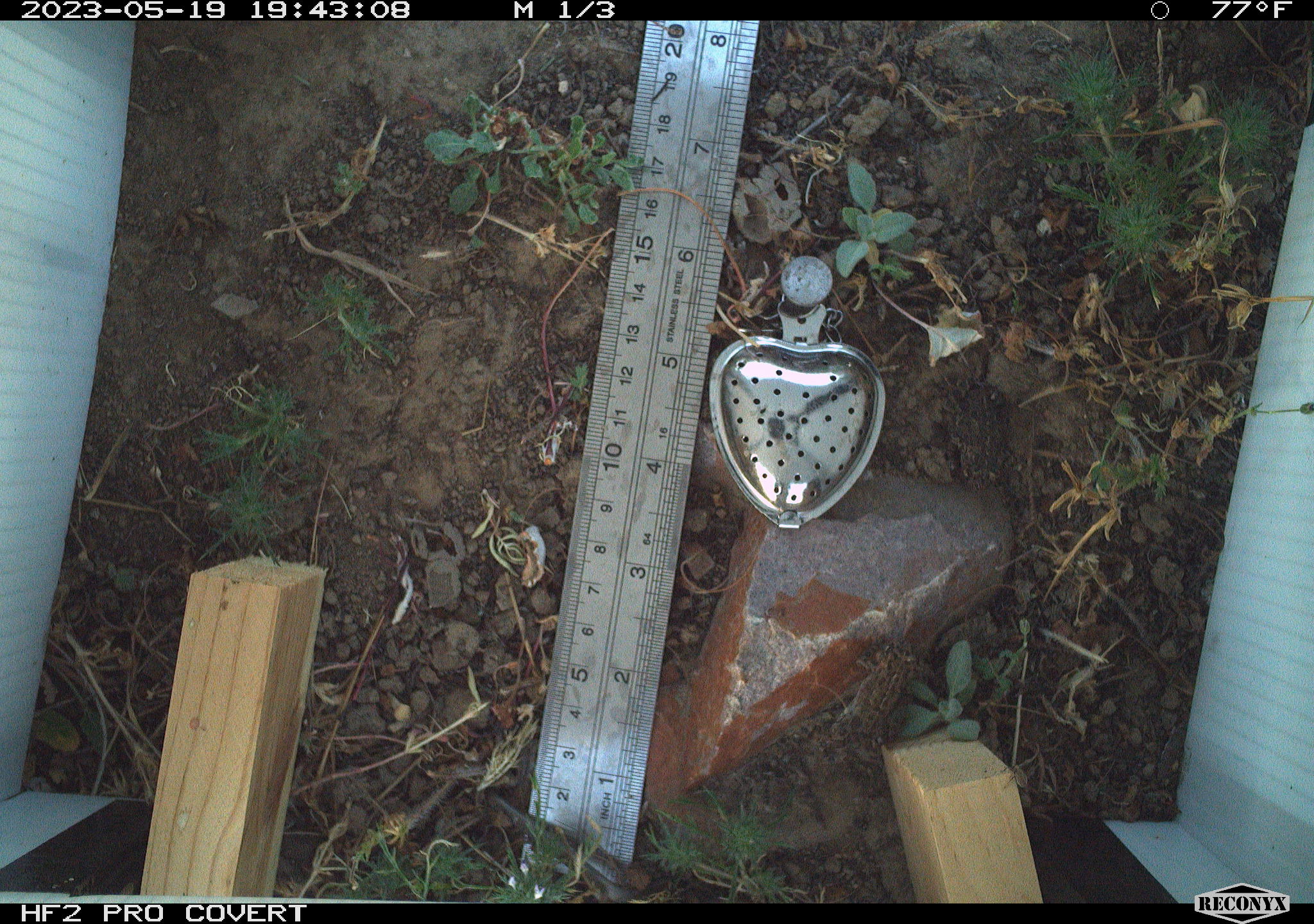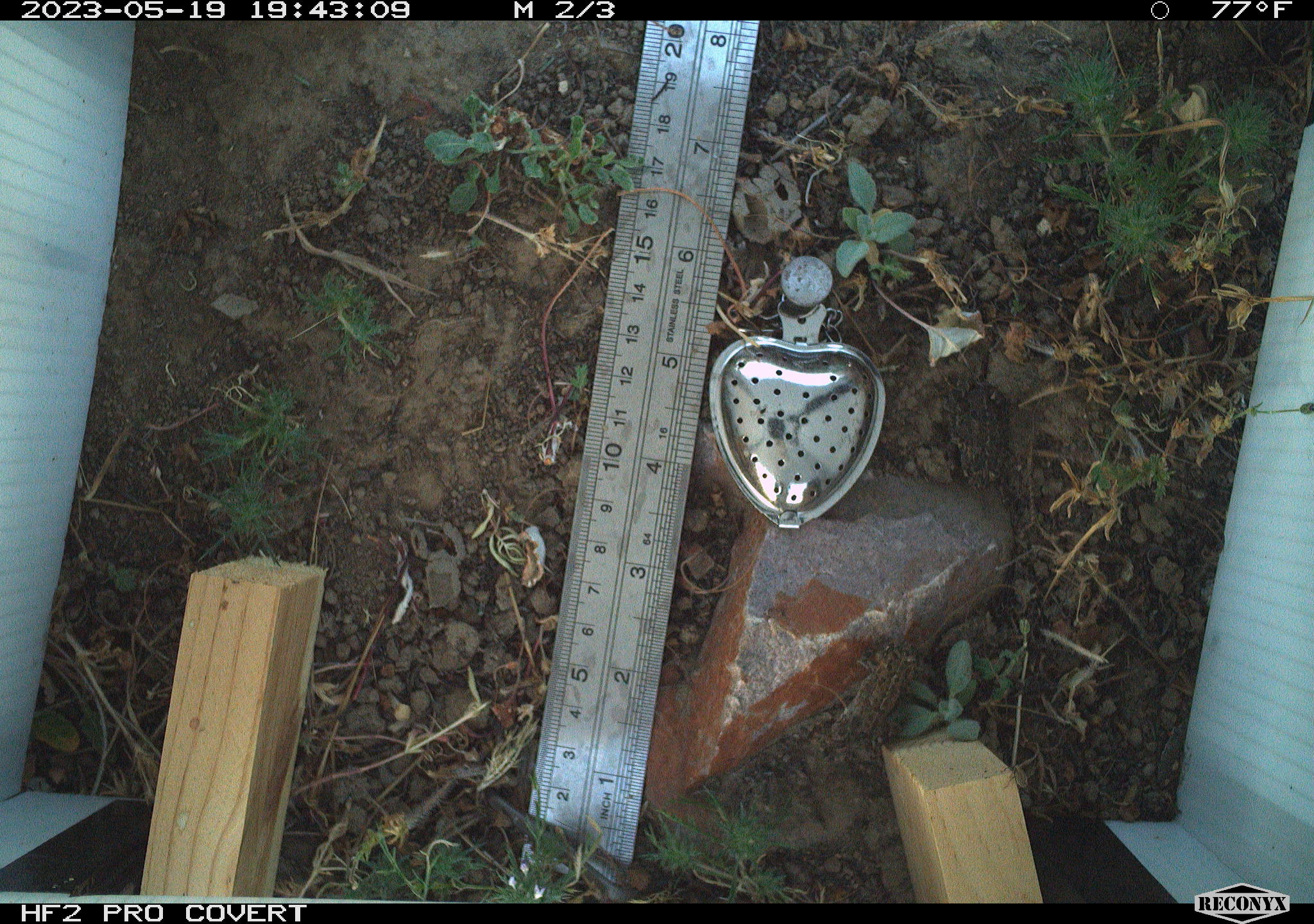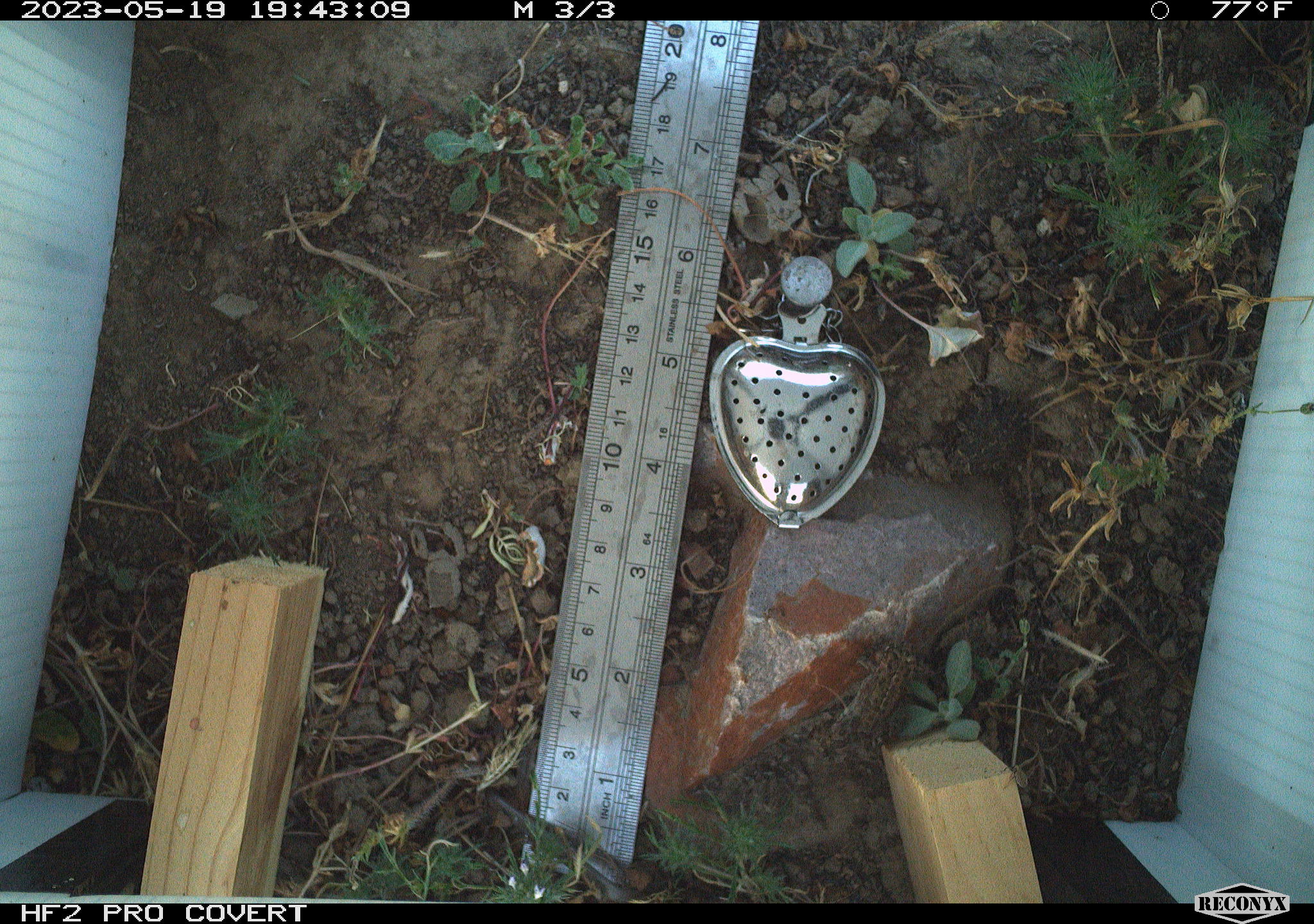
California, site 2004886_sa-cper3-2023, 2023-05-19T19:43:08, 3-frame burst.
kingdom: Animalia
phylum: Chordata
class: Amphibia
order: Anura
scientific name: Anura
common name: frogs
Frogs (Anura).